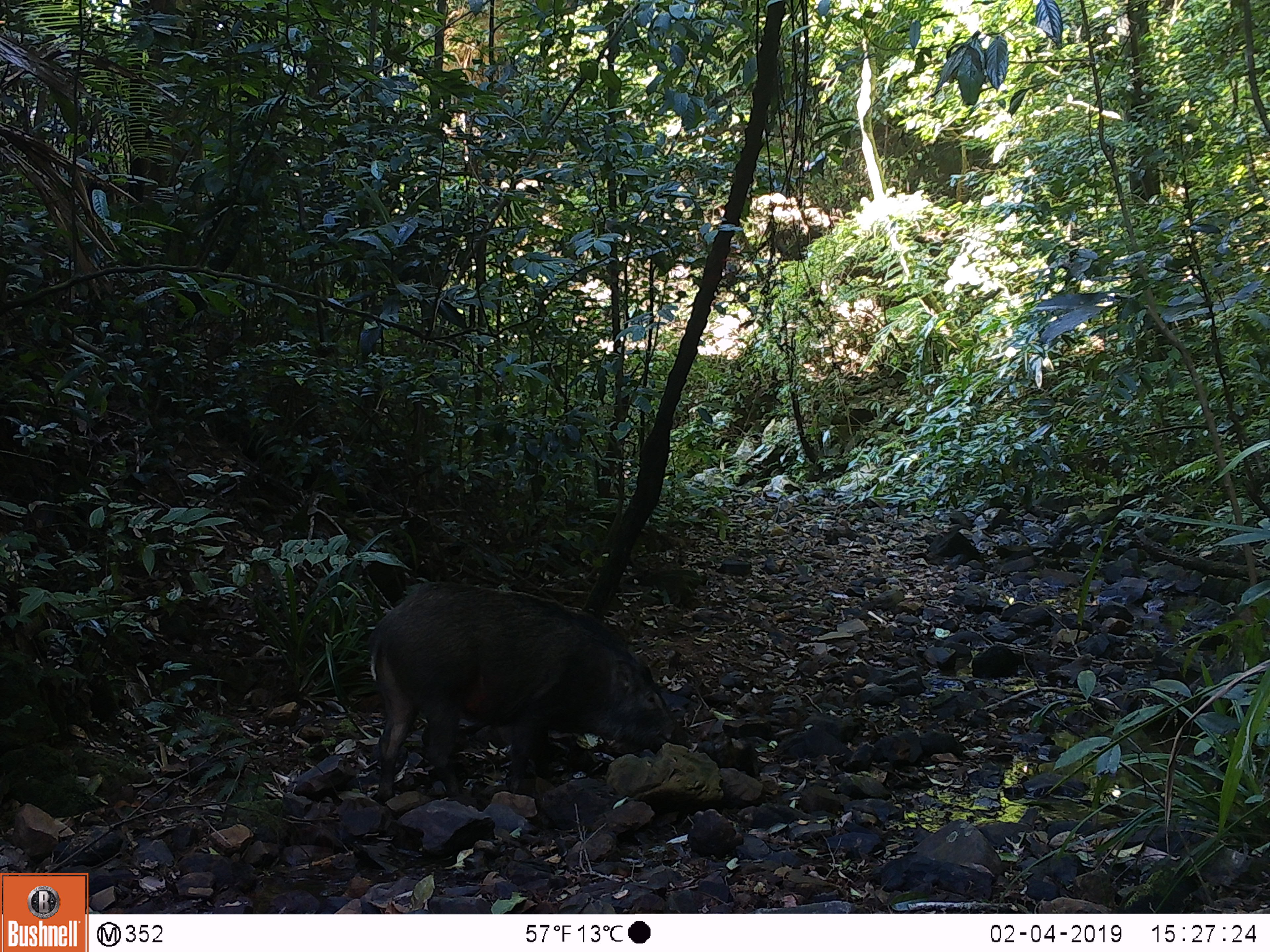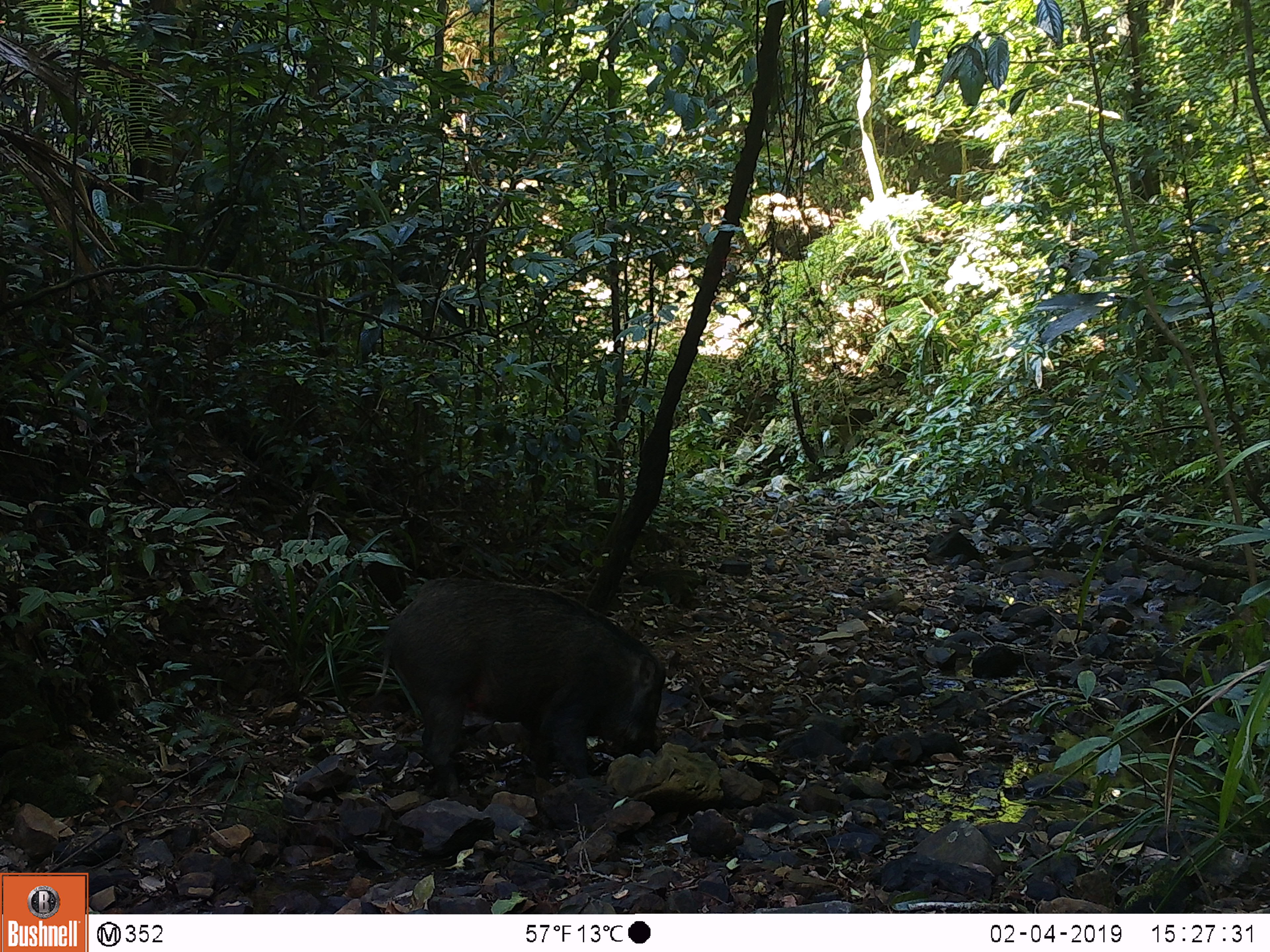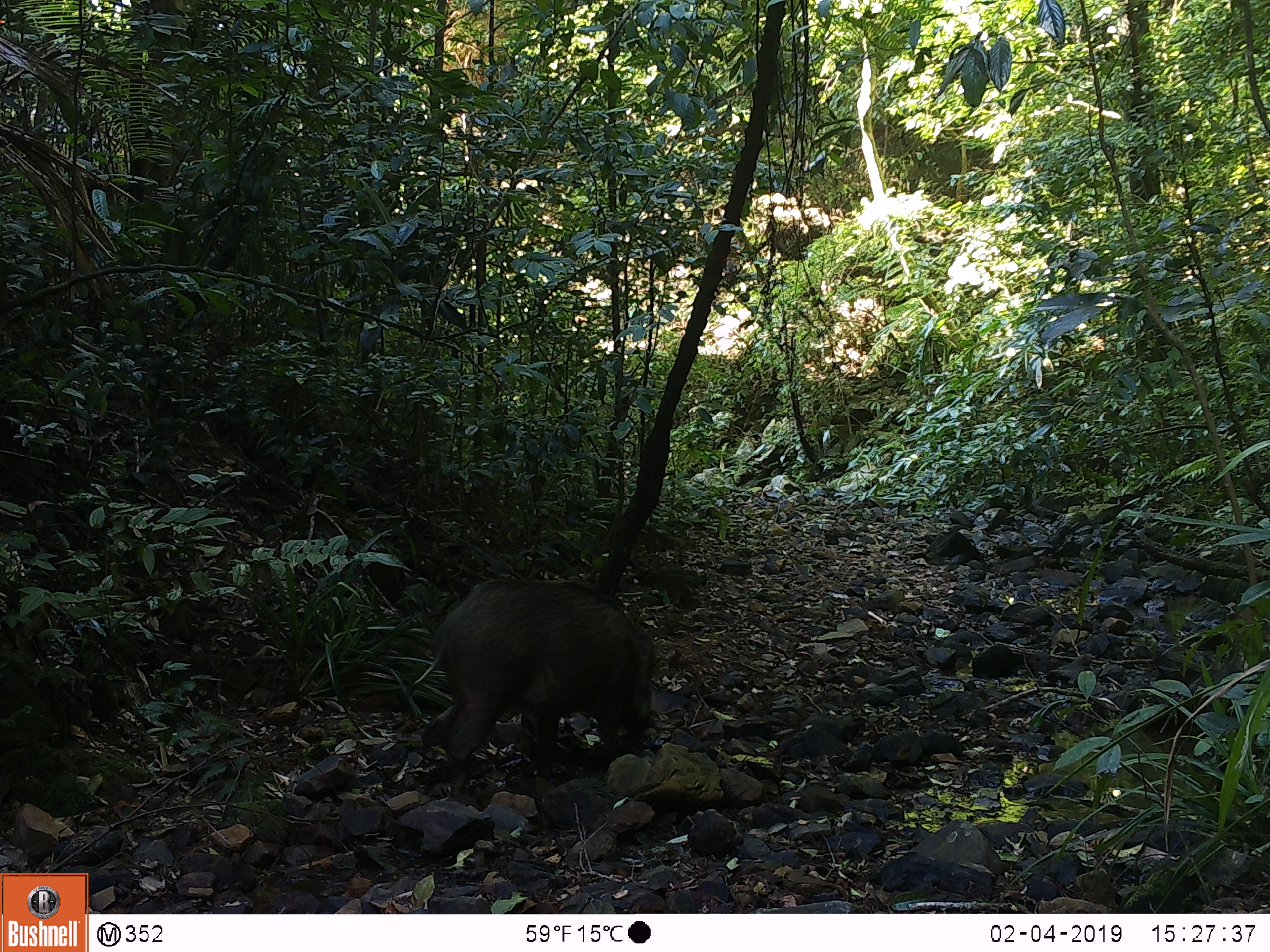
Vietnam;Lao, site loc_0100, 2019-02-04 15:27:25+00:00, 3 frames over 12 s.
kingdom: Animalia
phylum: Chordata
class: Mammalia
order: Artiodactyla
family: Suidae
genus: Sus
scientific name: Sus scrofa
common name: eurasian wild pig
Eurasian wild pig (Sus scrofa). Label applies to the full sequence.